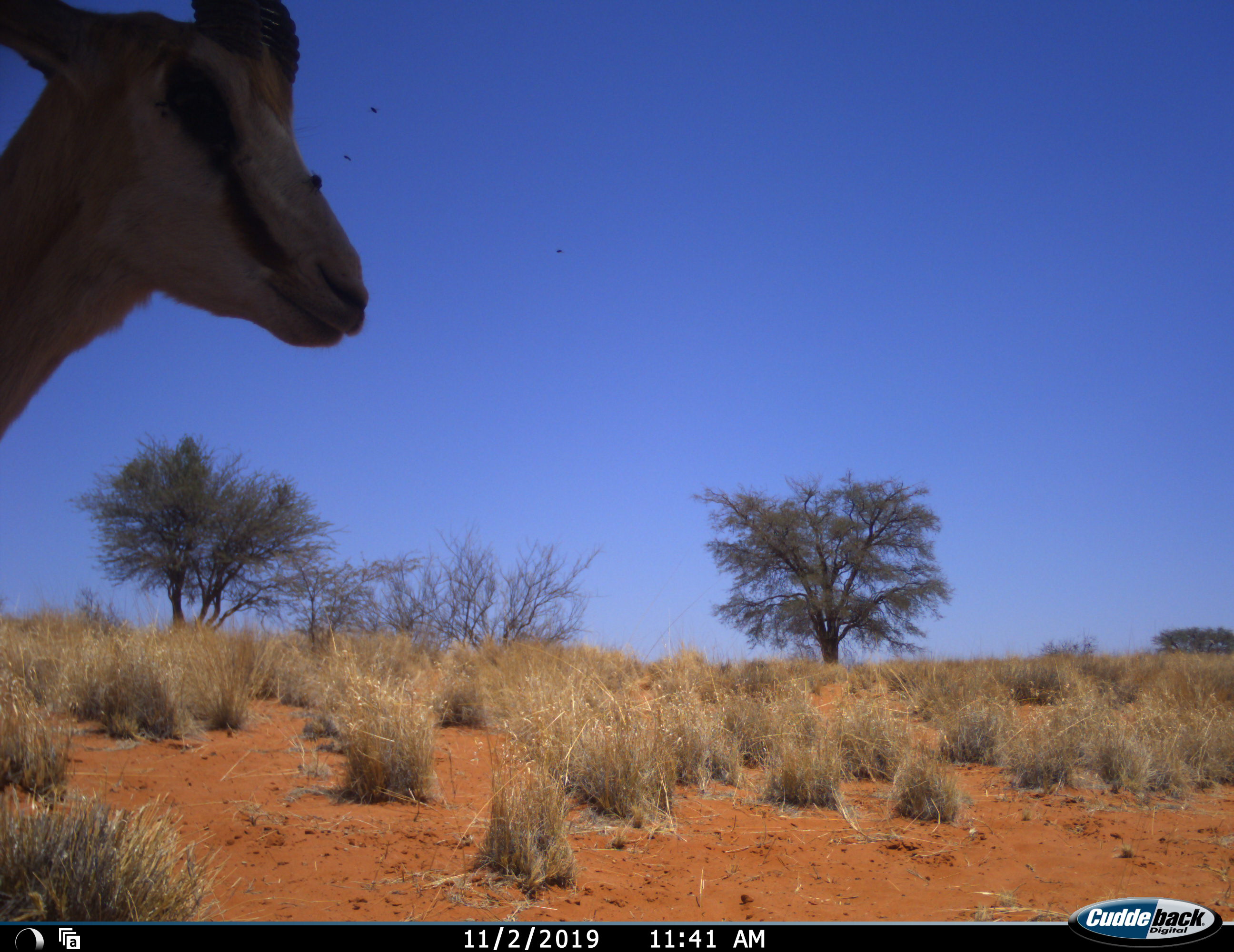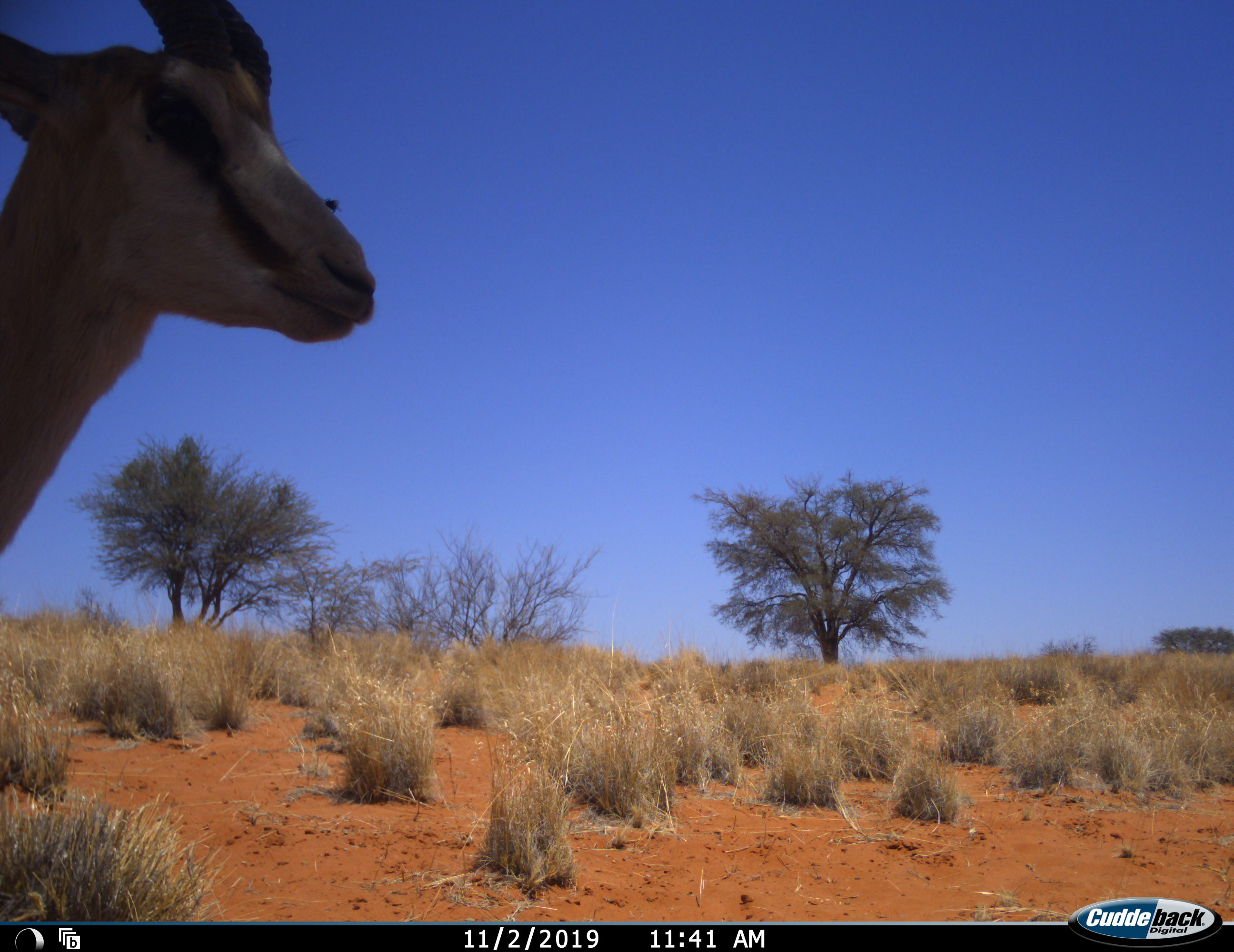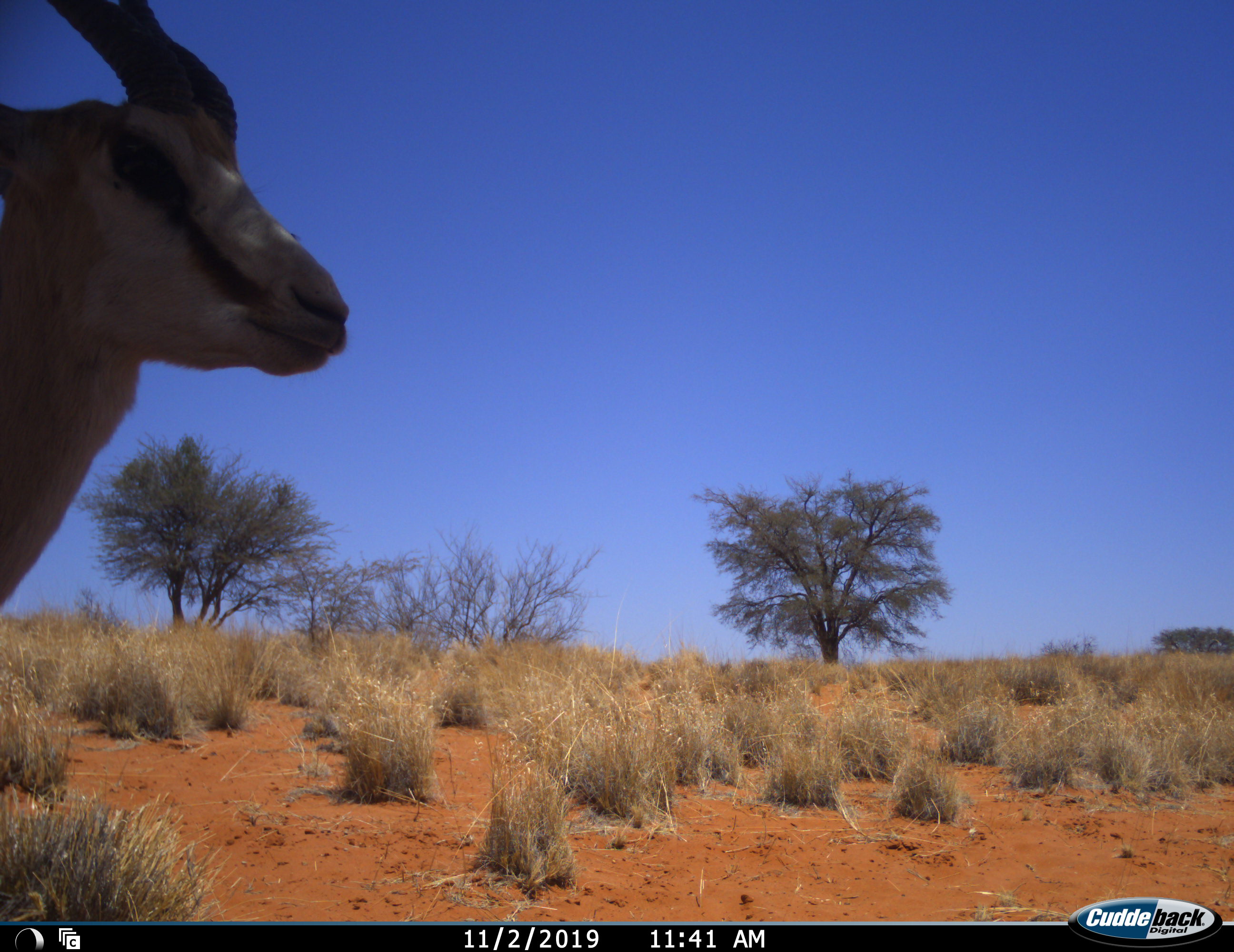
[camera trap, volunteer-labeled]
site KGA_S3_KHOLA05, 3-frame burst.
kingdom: Animalia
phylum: Chordata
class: Mammalia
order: Artiodactyla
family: Bovidae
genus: Antidorcas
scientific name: Antidorcas marsupialis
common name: springbok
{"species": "springbok (Antidorcas marsupialis)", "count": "1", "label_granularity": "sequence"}